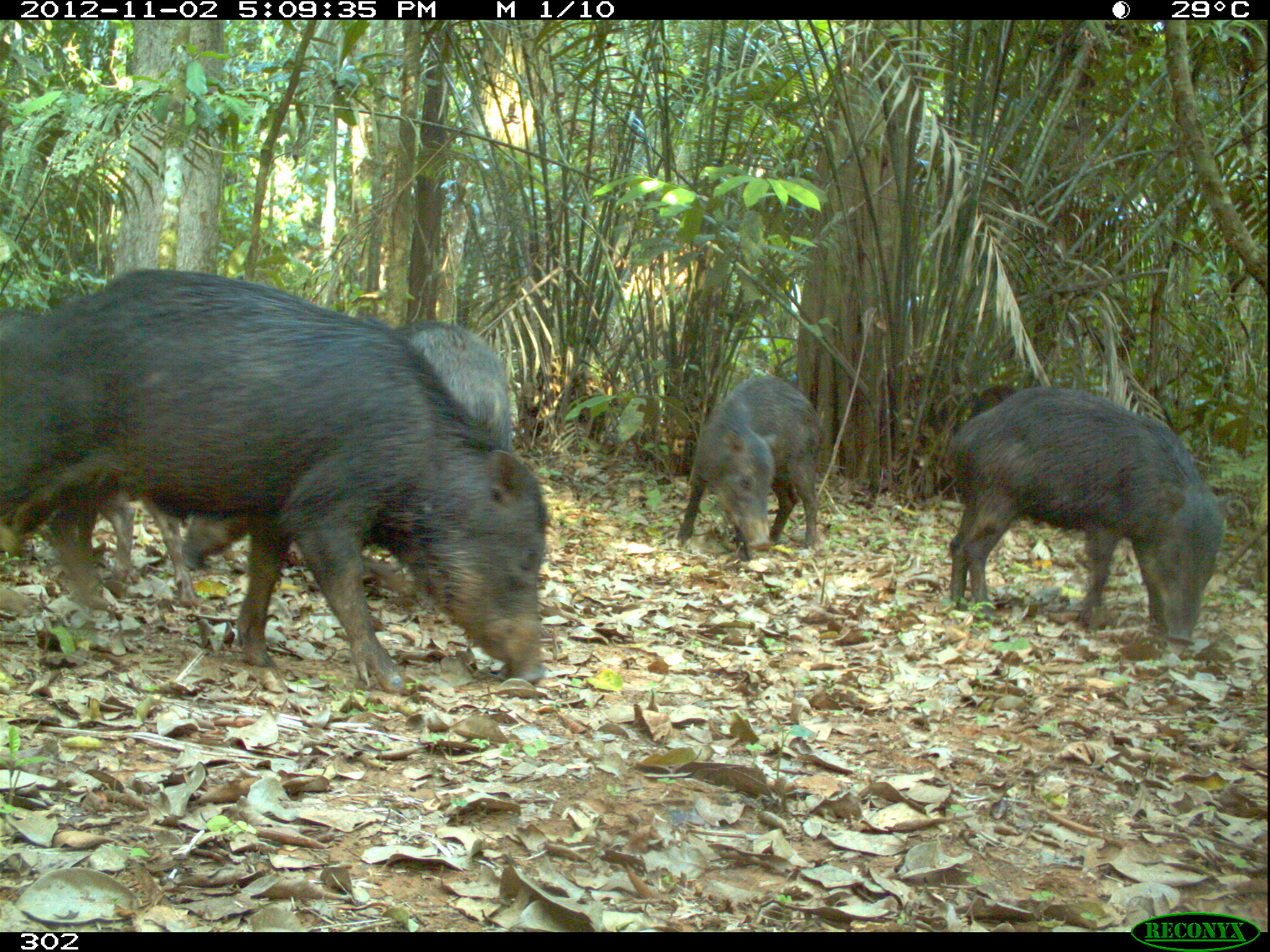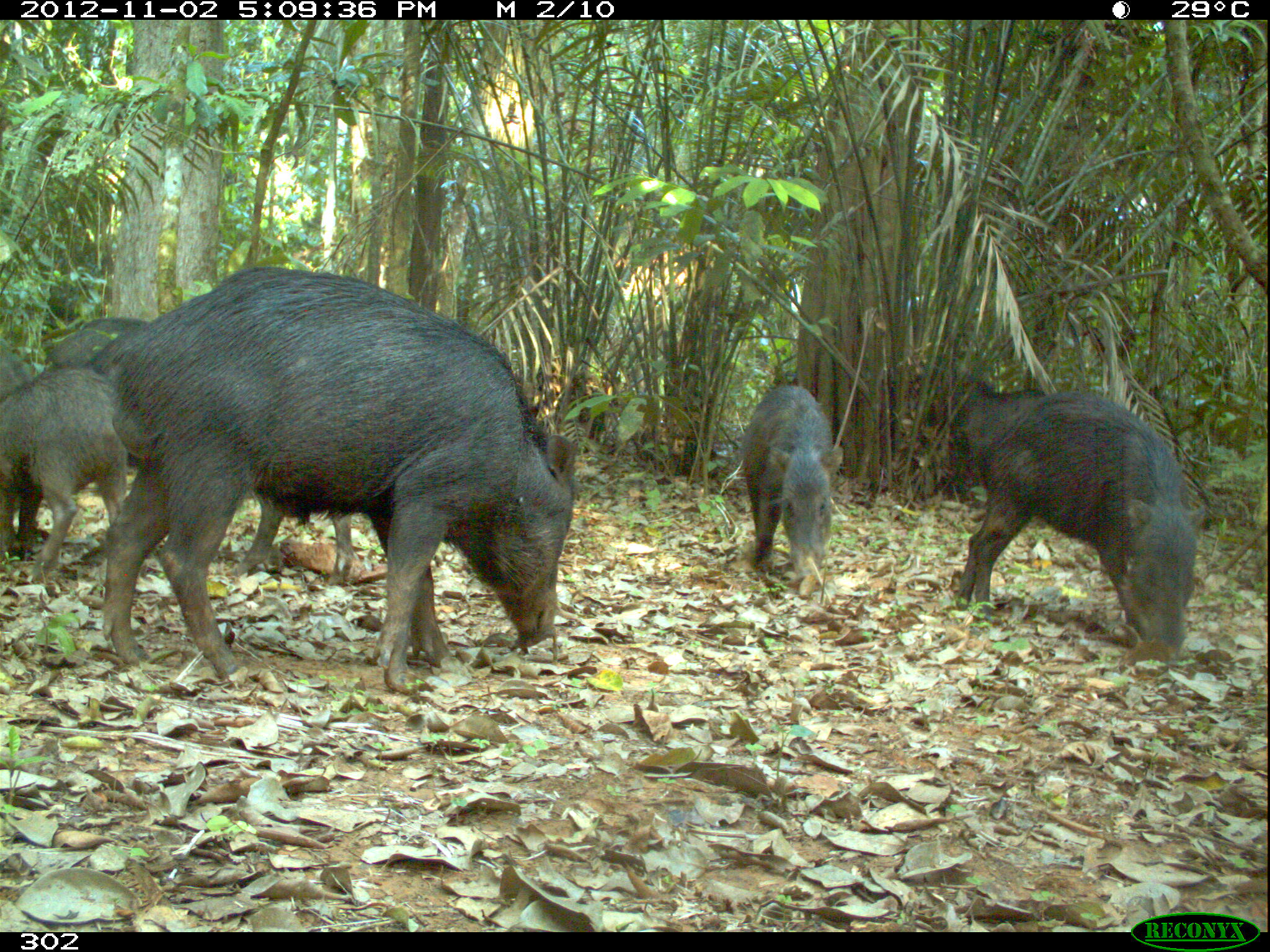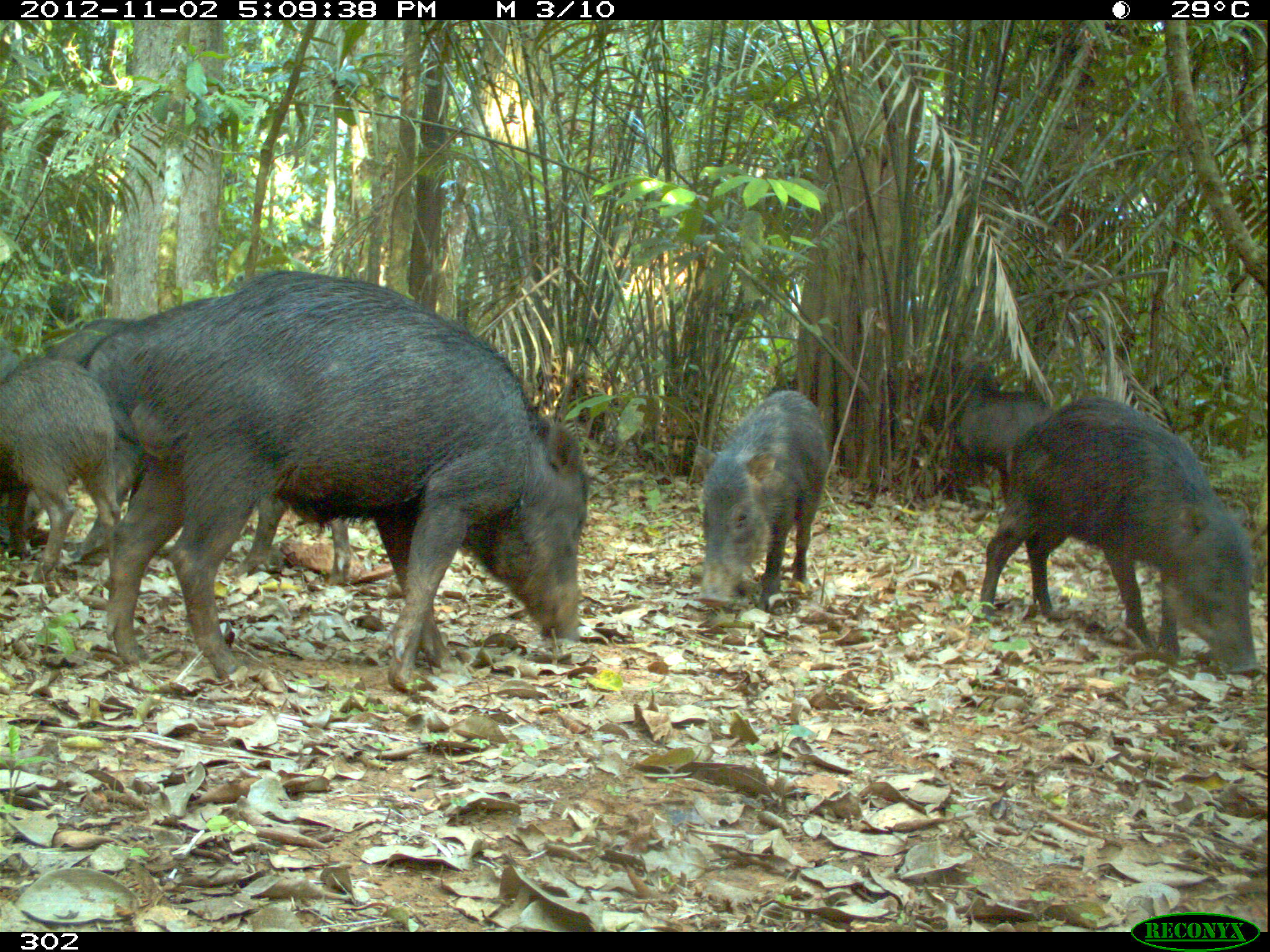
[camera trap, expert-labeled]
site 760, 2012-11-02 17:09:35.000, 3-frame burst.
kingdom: Animalia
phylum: Chordata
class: Mammalia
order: Artiodactyla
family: Tayassuidae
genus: Tayassu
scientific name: Tayassu pecari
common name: white-lipped peccary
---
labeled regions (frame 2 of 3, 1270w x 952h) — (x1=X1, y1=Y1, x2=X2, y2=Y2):
tayassu pecari: (x1=101, y1=263, x2=576, y2=693); (x1=954, y1=389, x2=1205, y2=668); (x1=0, y1=366, x2=130, y2=581); (x1=743, y1=383, x2=842, y2=591); (x1=44, y1=315, x2=149, y2=467); (x1=1, y1=347, x2=44, y2=555)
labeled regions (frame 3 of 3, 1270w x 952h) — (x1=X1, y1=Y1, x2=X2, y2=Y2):
tayassu pecari: (x1=103, y1=270, x2=590, y2=695); (x1=80, y1=292, x2=366, y2=584); (x1=980, y1=394, x2=1262, y2=677); (x1=0, y1=317, x2=183, y2=558); (x1=694, y1=390, x2=829, y2=613); (x1=0, y1=359, x2=121, y2=584); (x1=949, y1=358, x2=1055, y2=505); (x1=0, y1=335, x2=24, y2=548)